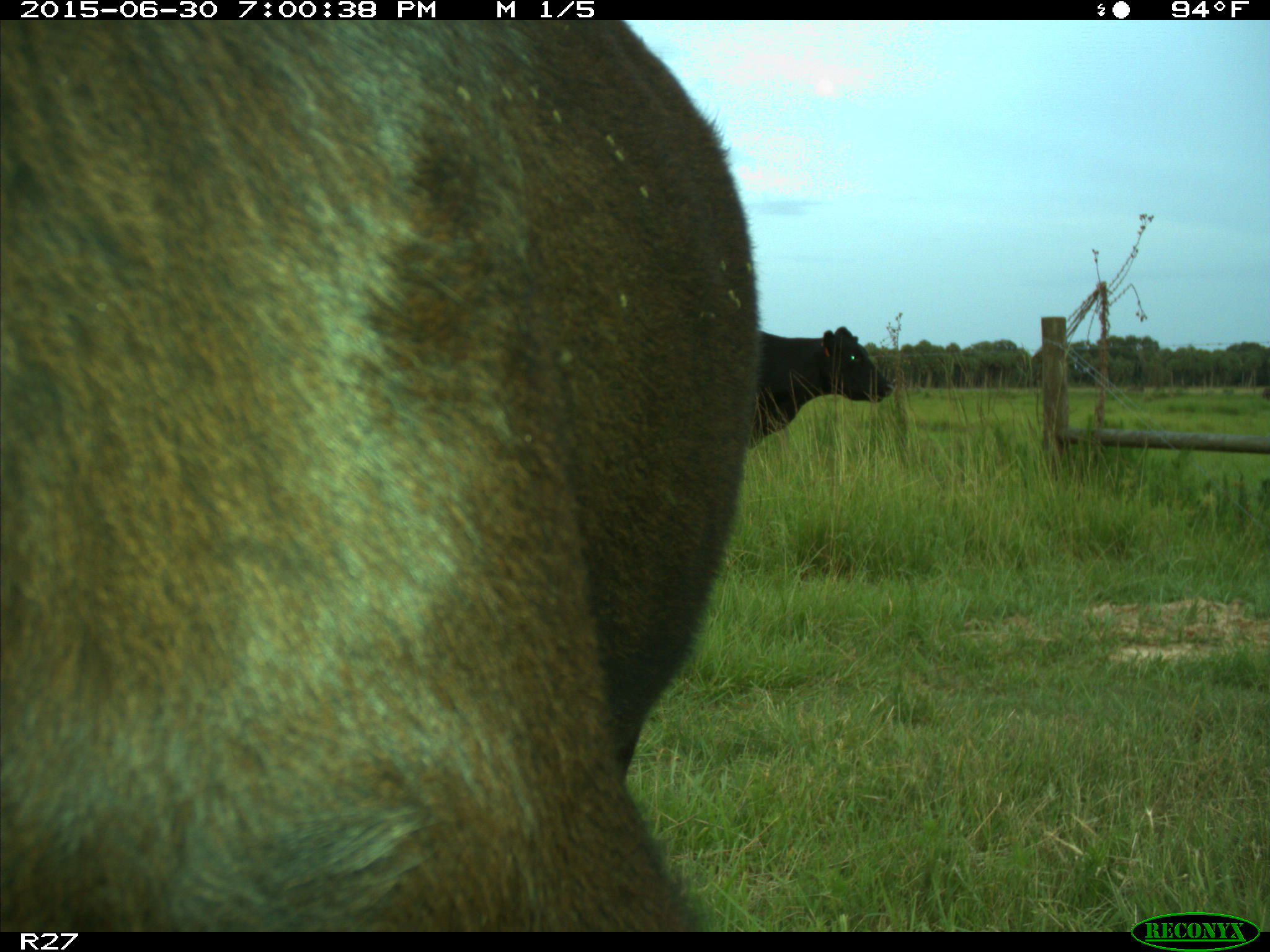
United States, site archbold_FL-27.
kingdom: Animalia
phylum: Chordata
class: Mammalia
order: Artiodactyla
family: Bovidae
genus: Bos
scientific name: Bos taurus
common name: domestic cow